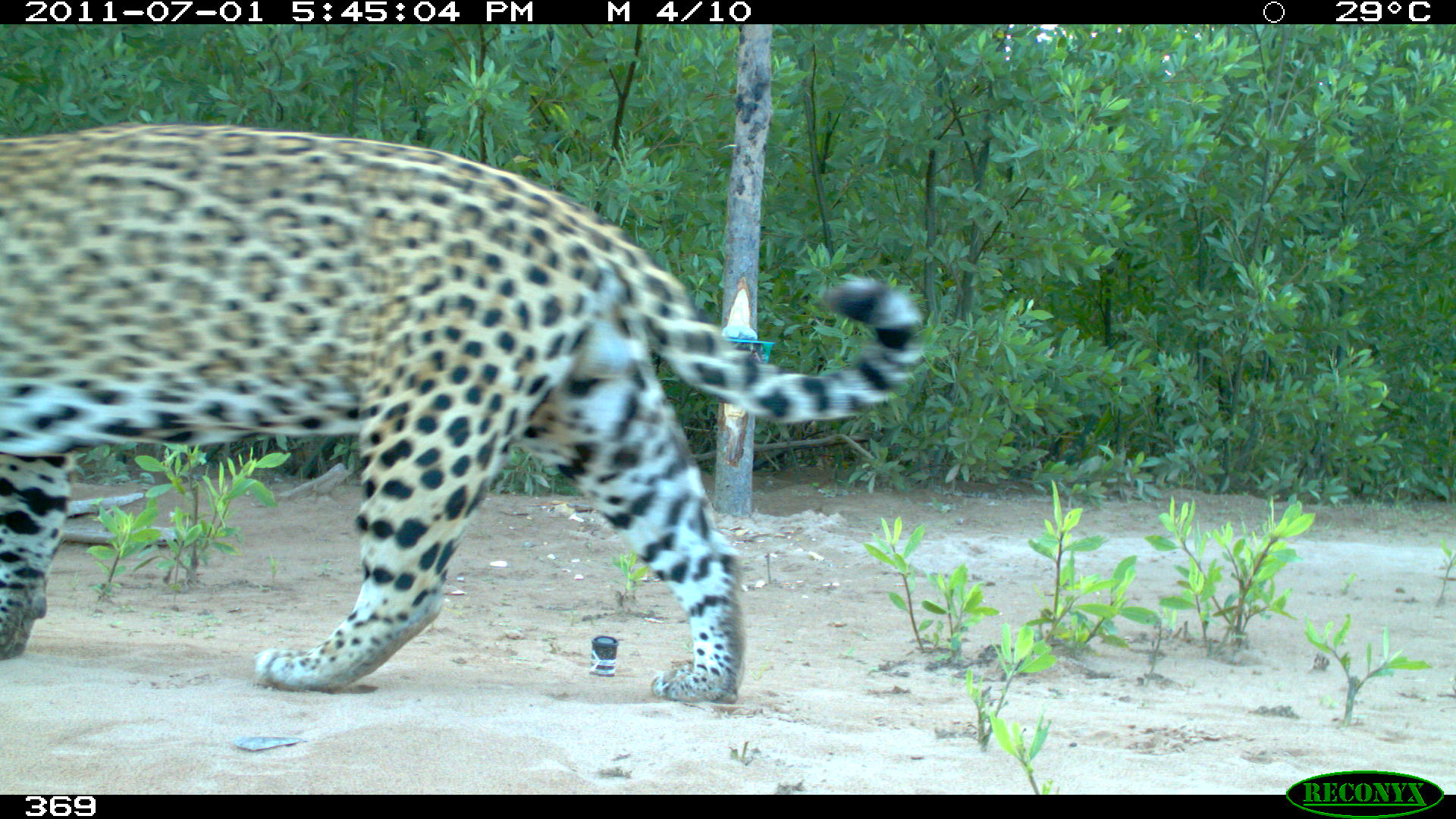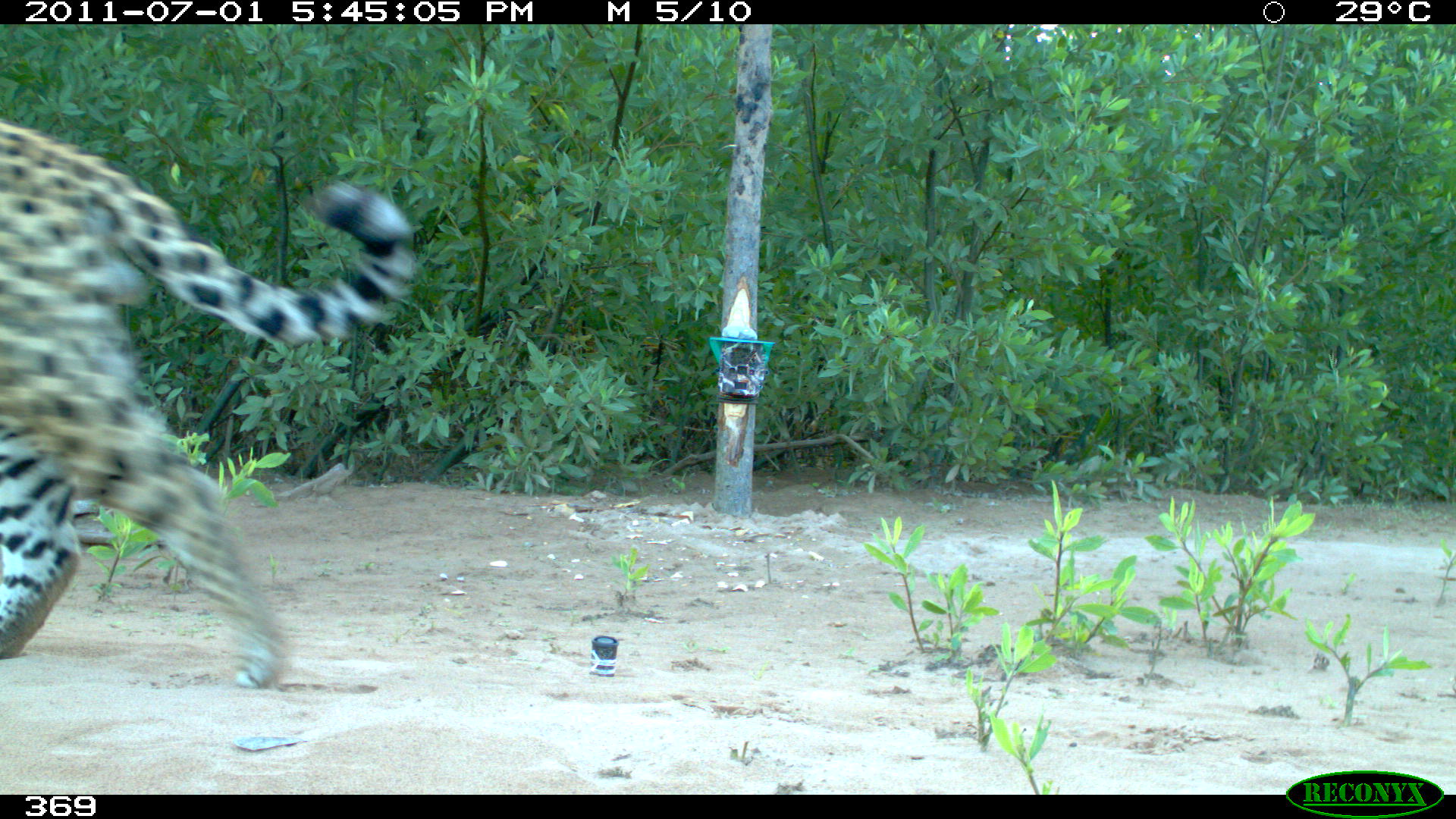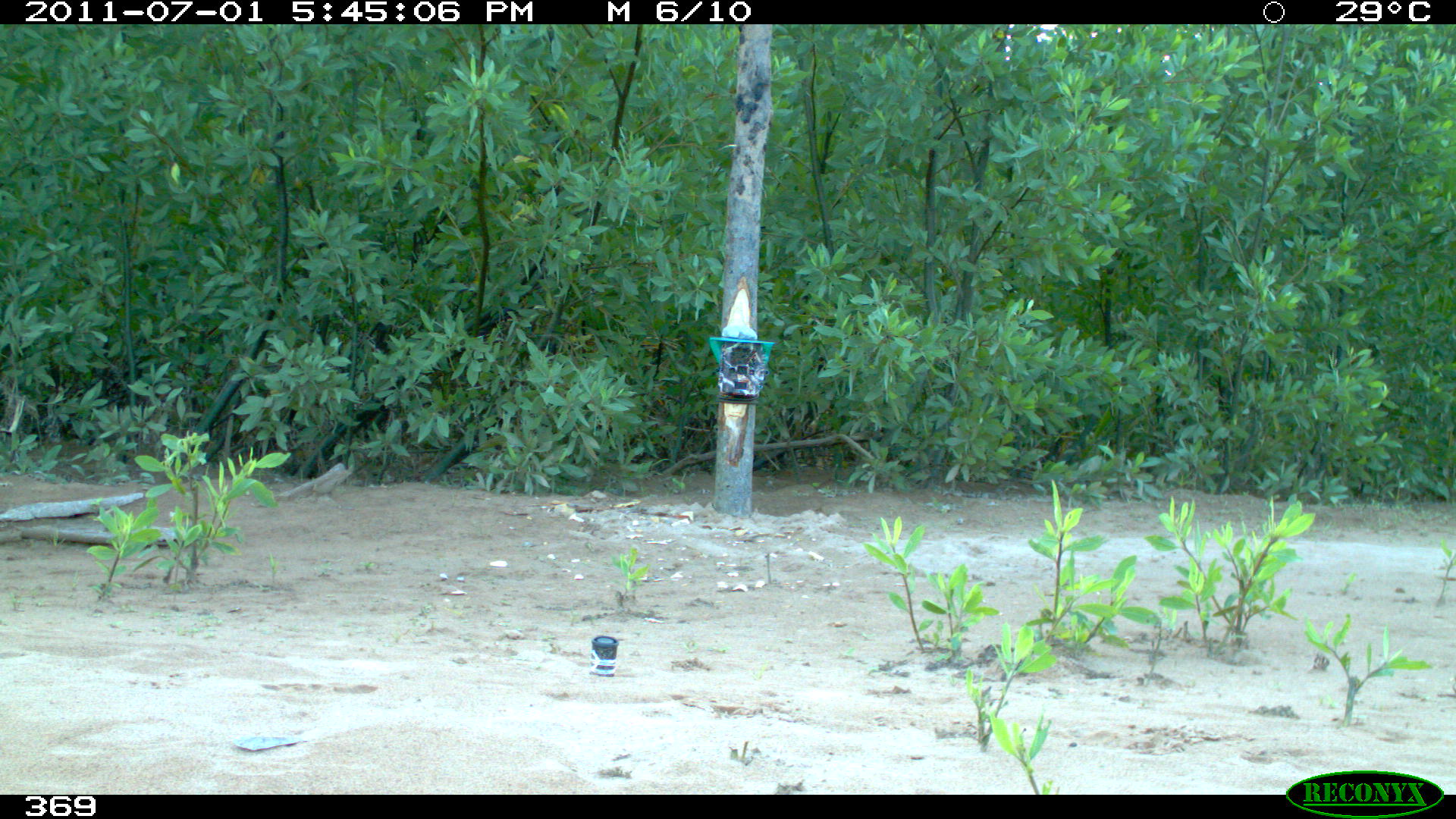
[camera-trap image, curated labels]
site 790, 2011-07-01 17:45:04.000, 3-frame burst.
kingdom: Animalia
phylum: Chordata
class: Mammalia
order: Carnivora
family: Felidae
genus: Panthera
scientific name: Panthera onca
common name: jaguar